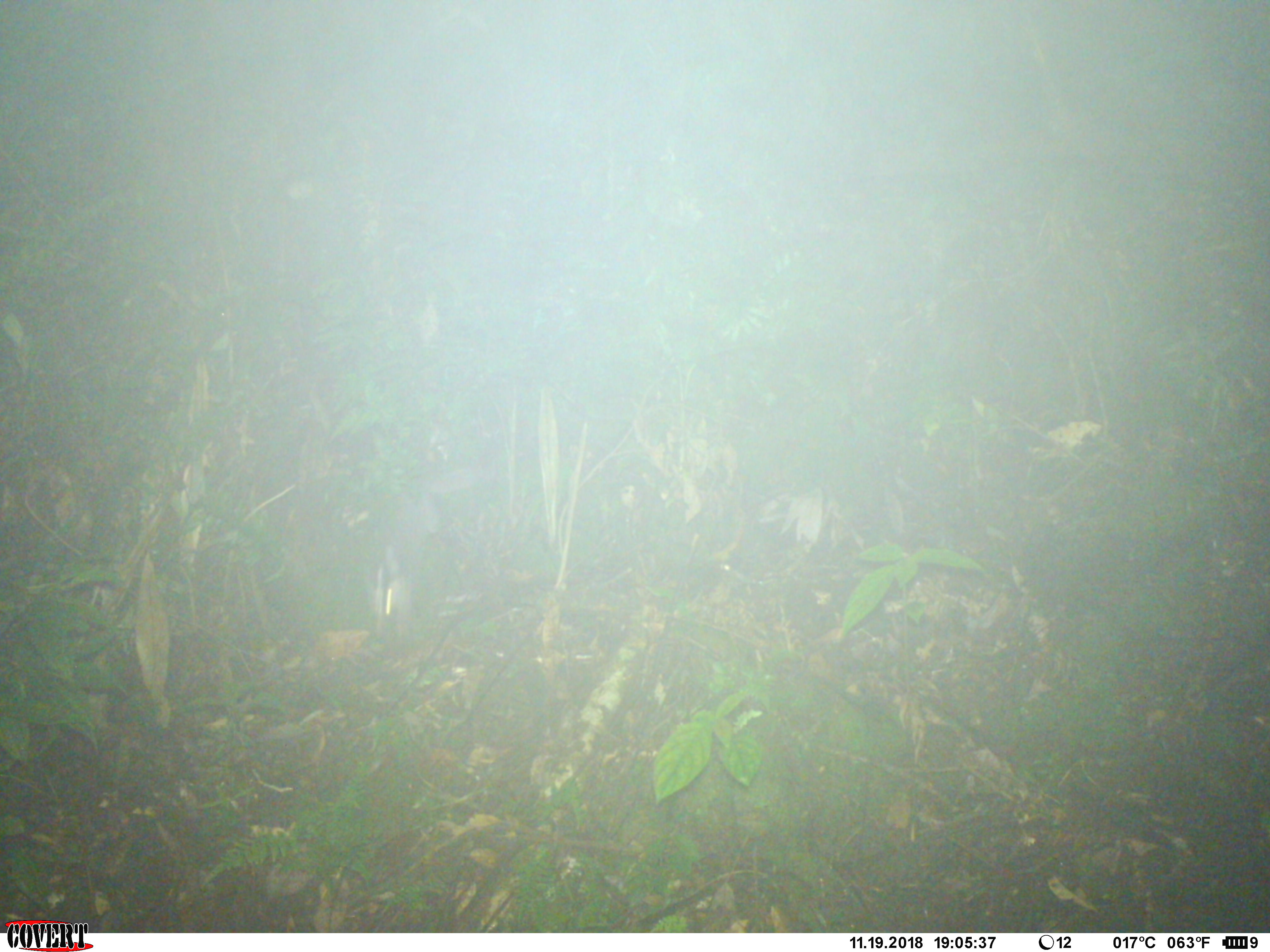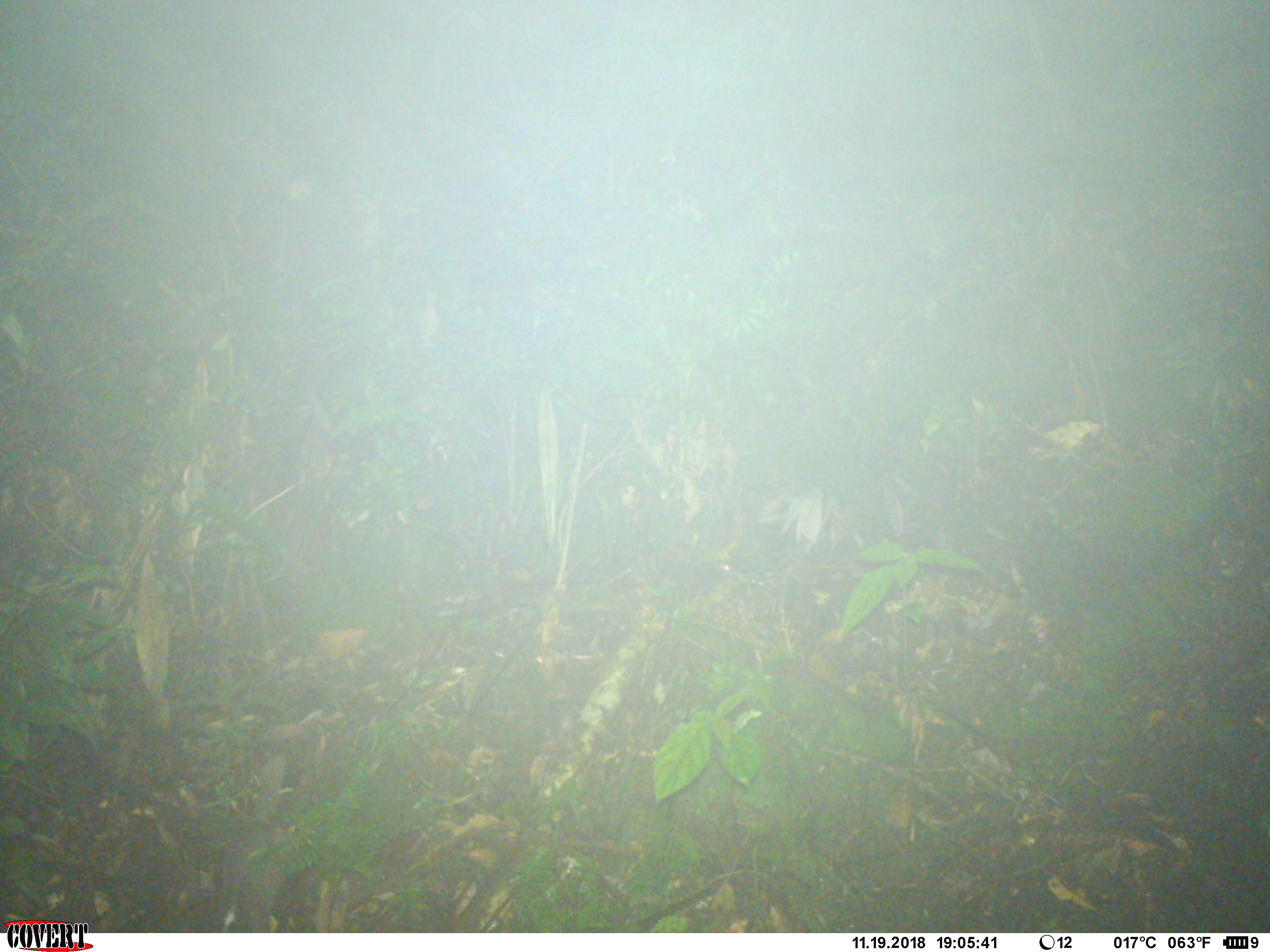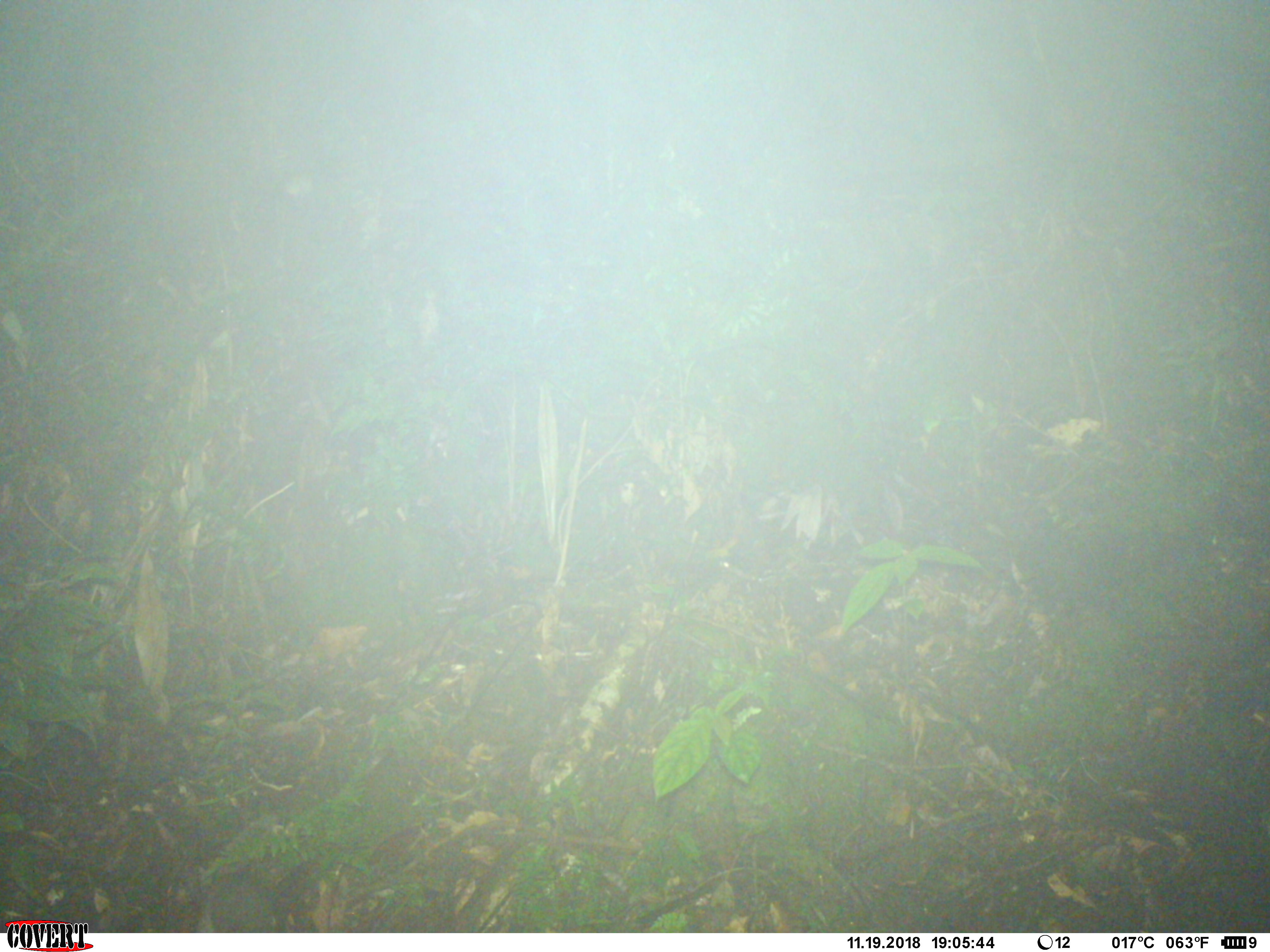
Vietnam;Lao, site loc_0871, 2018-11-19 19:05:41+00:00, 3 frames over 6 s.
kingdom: Animalia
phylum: Chordata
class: Mammalia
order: Carnivora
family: Mustelidae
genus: Melogale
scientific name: Melogale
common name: ferret badger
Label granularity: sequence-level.